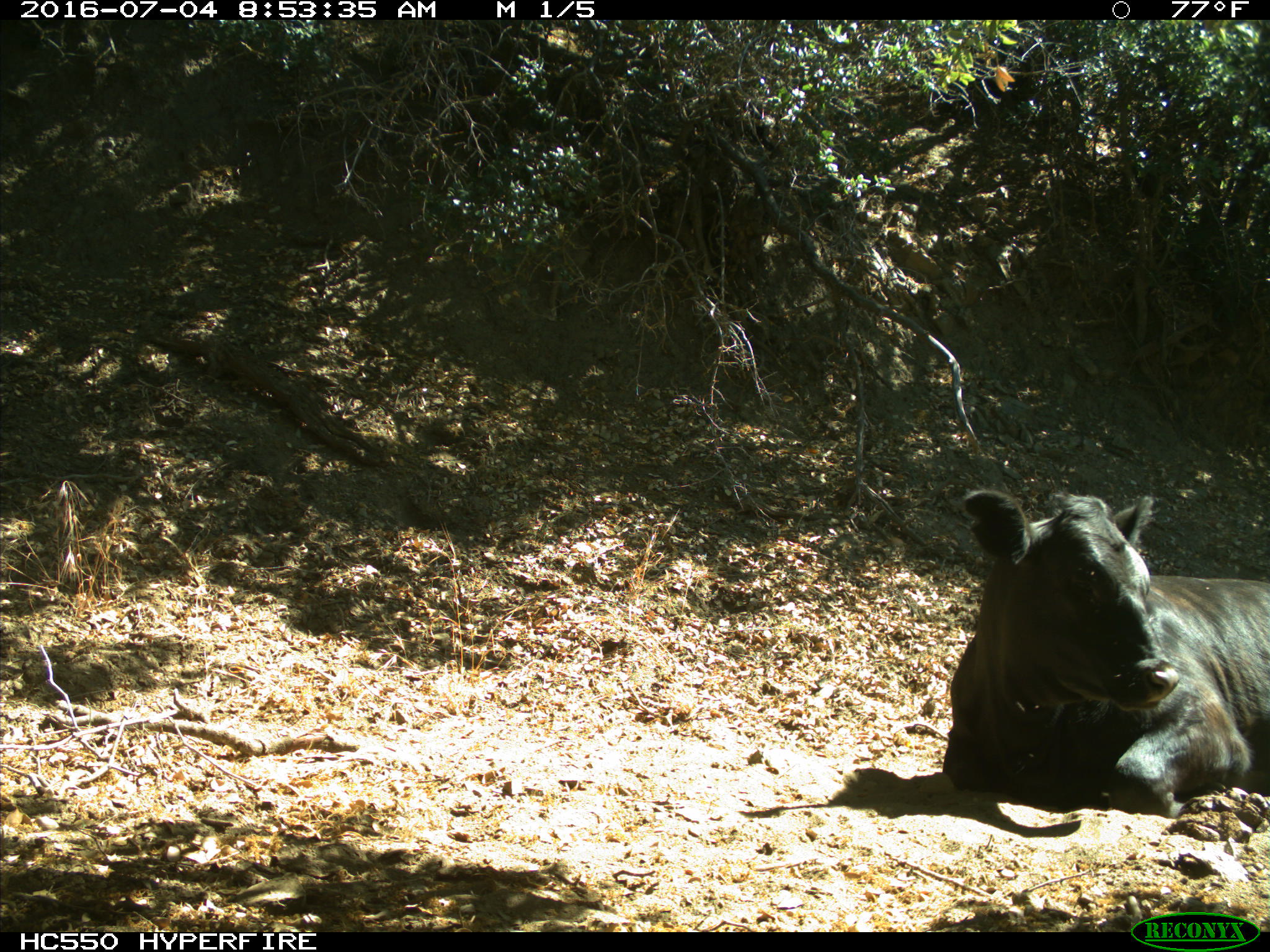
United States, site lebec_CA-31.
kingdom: Animalia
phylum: Chordata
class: Mammalia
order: Artiodactyla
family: Bovidae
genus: Bos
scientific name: Bos taurus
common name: domestic cow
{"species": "Bos taurus (domestic cow)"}